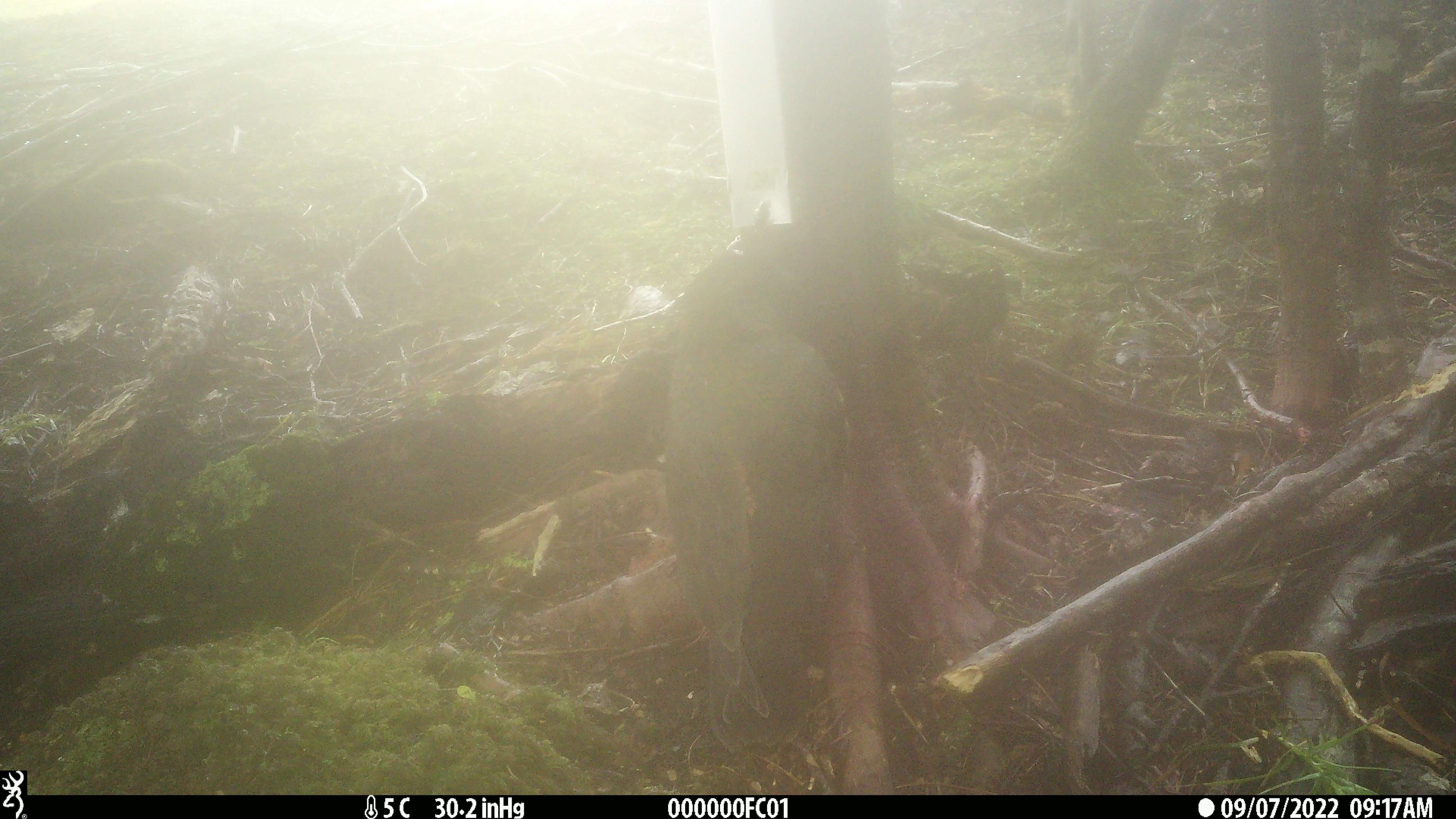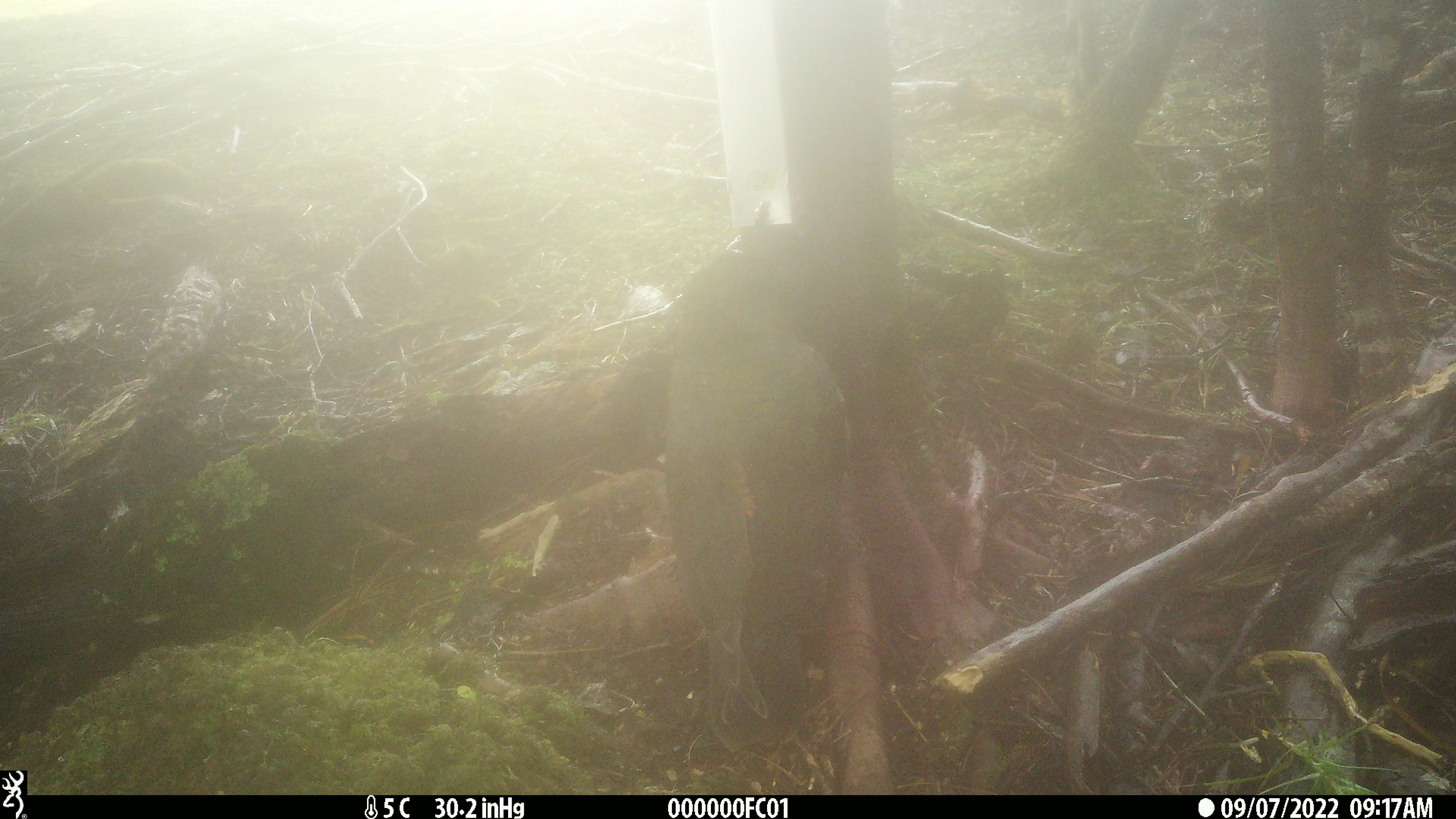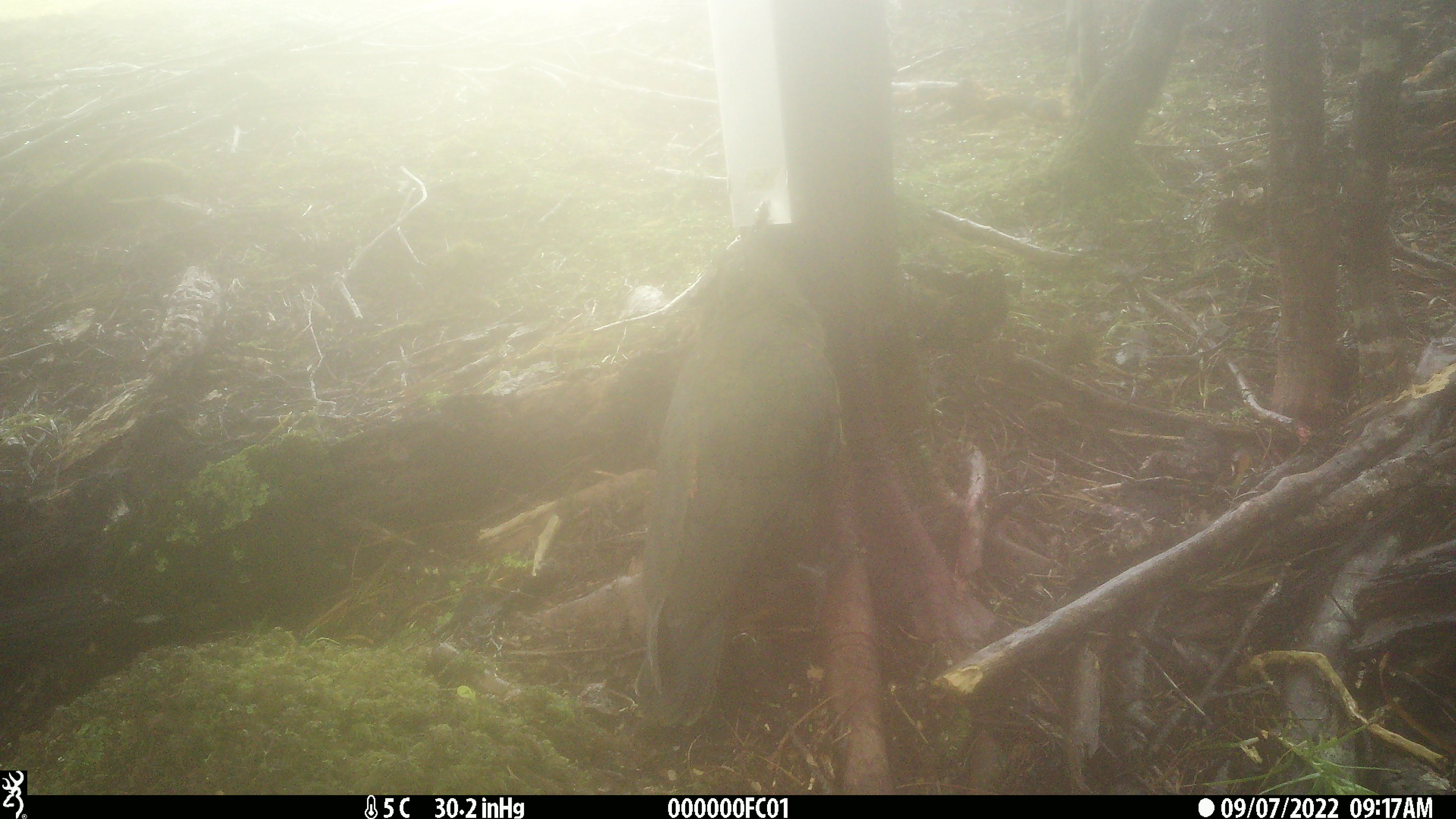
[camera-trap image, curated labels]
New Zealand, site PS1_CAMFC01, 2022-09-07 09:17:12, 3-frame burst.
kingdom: Animalia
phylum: Chordata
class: Aves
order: Psittaciformes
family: Strigopidae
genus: Nestor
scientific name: Nestor notabilis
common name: kea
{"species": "kea (Nestor notabilis)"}